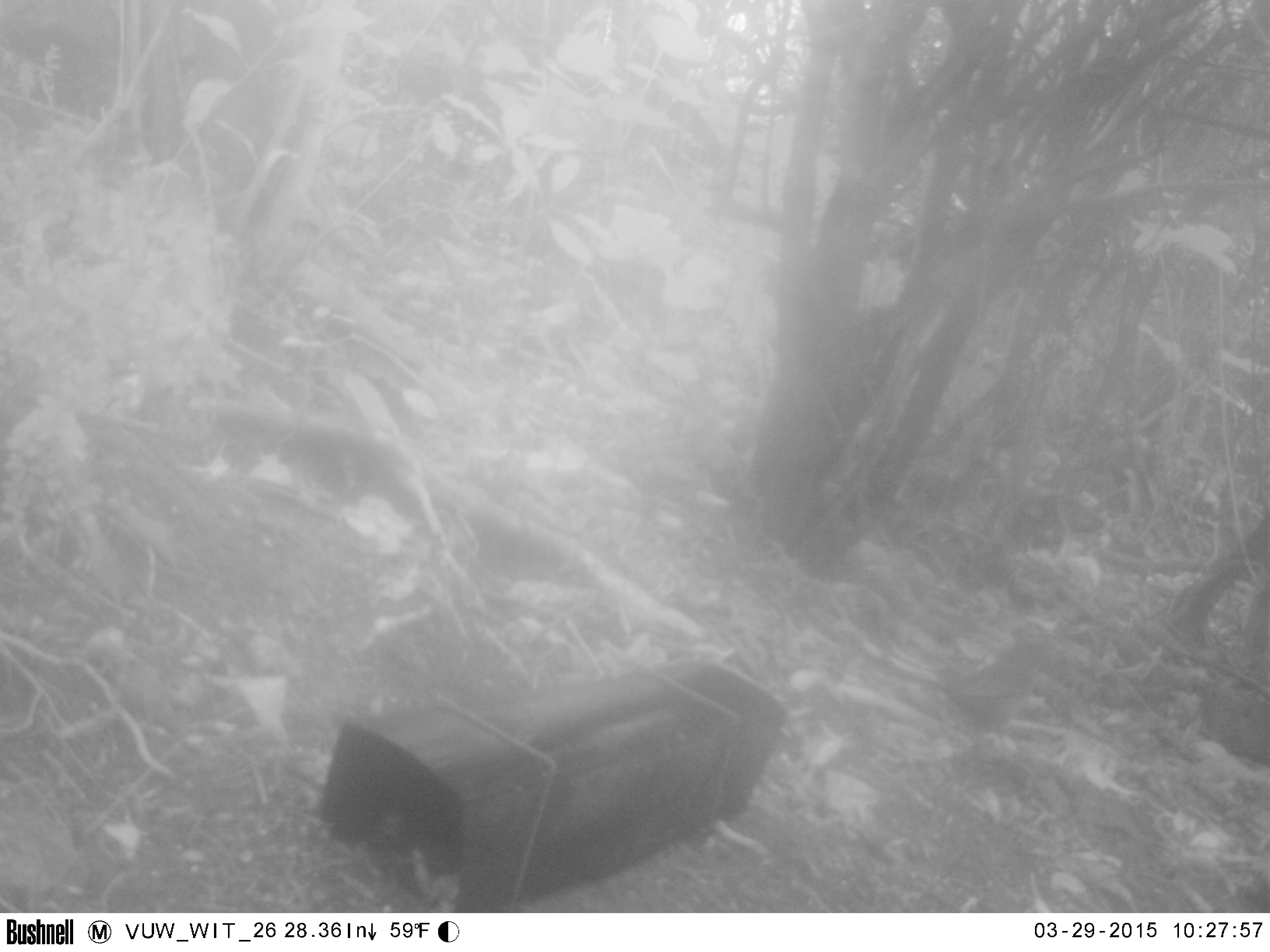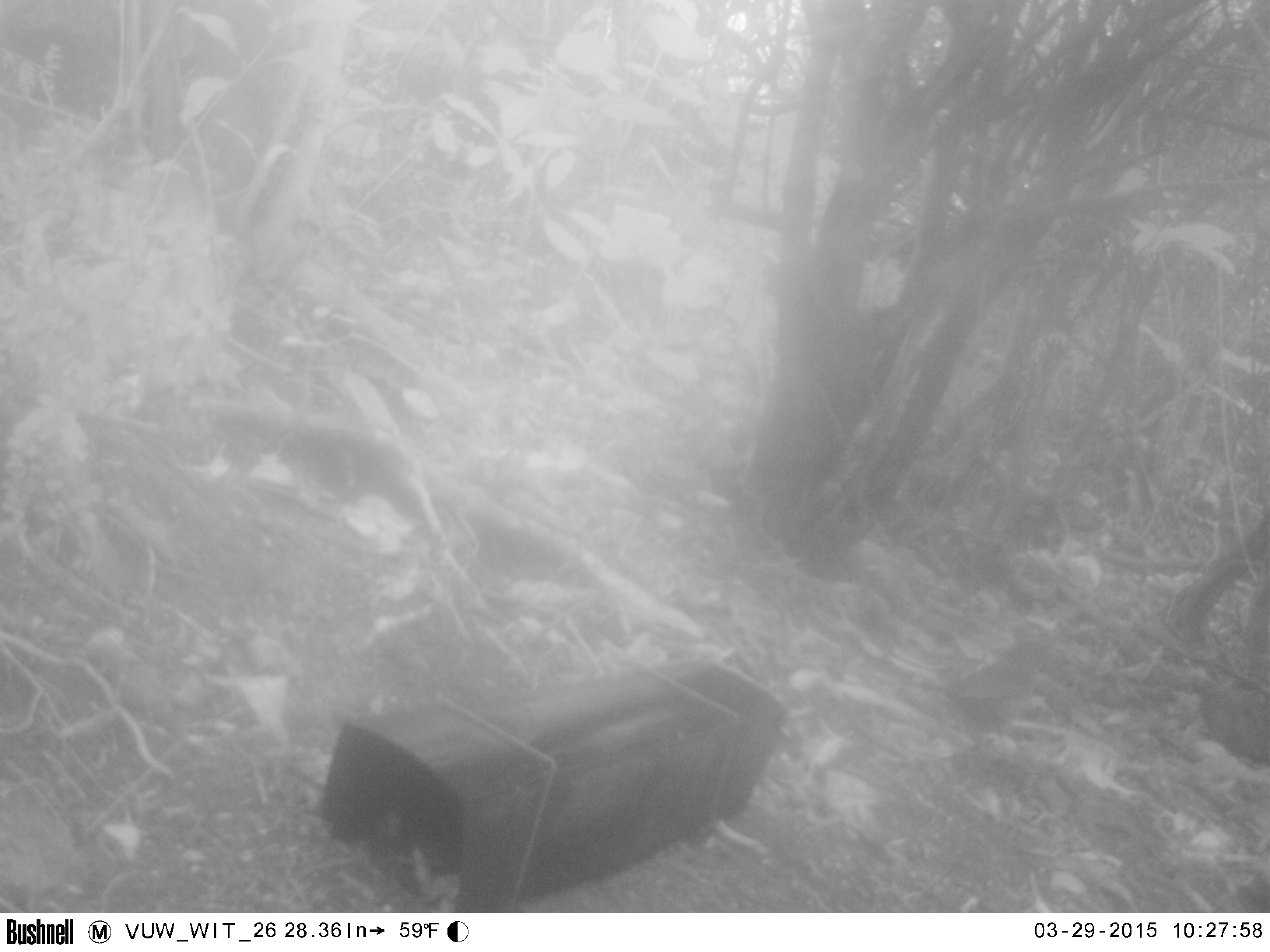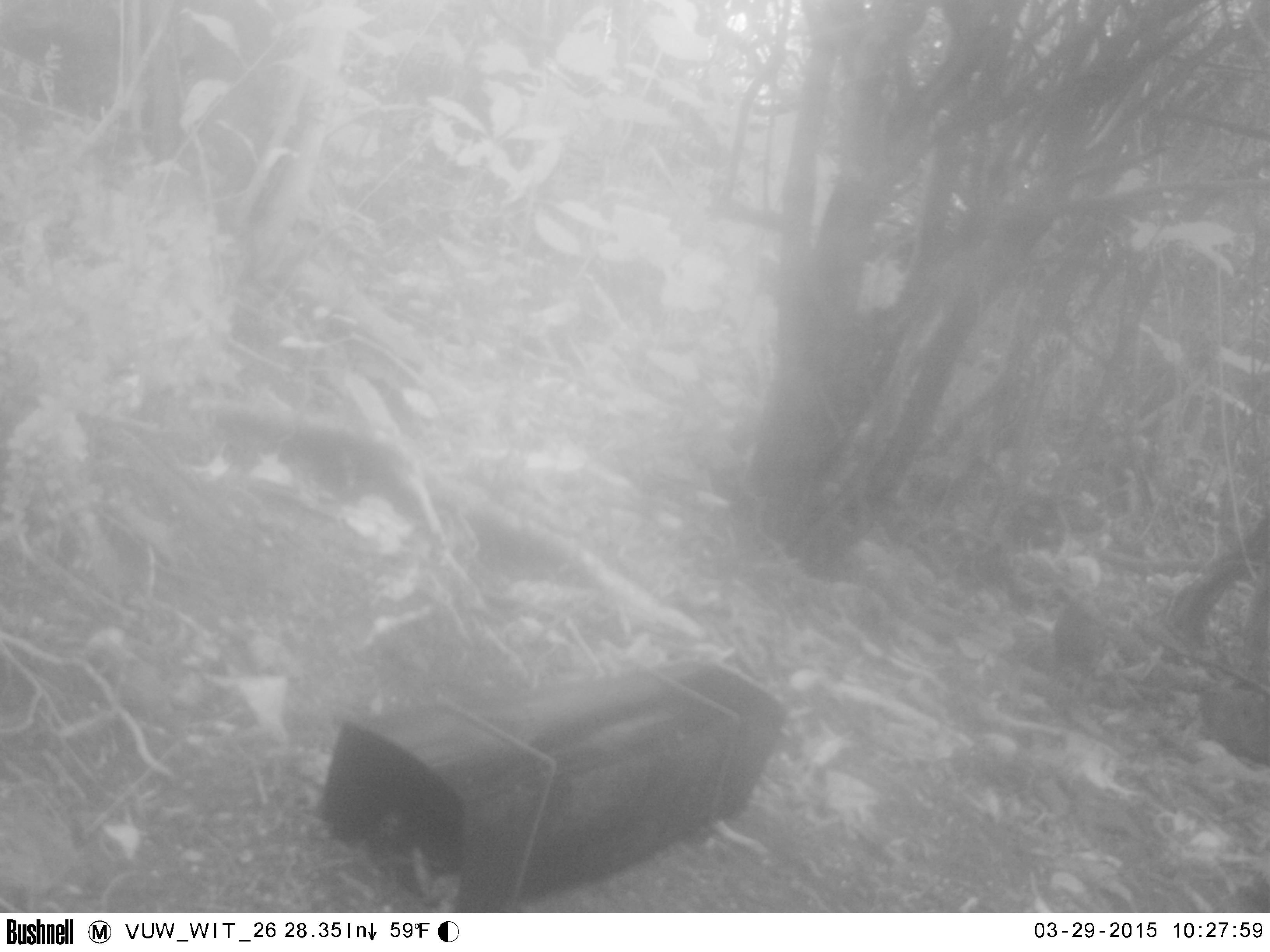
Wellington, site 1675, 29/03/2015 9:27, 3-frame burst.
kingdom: Animalia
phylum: Chordata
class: Aves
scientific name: Aves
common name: bird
Bird (Aves).